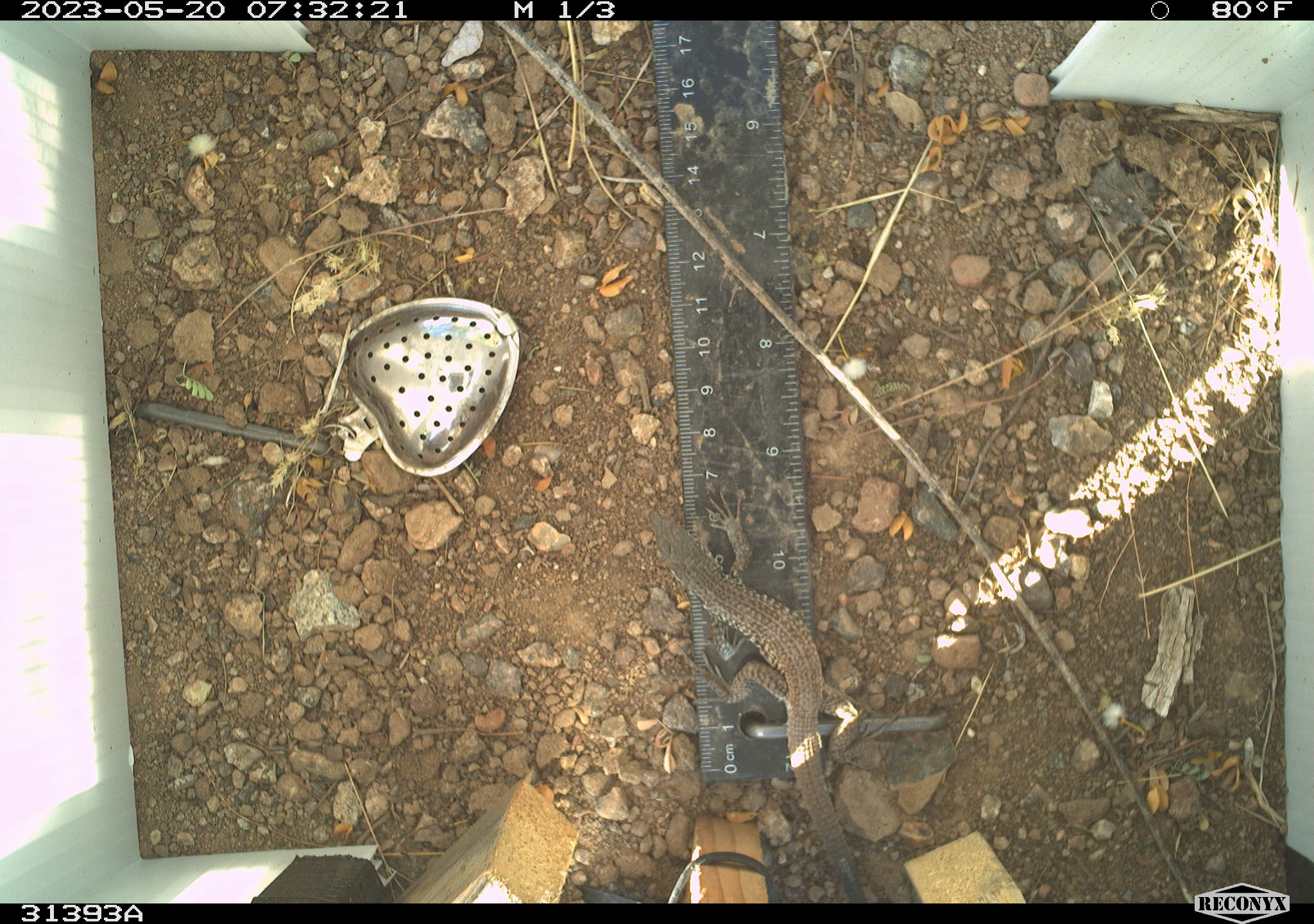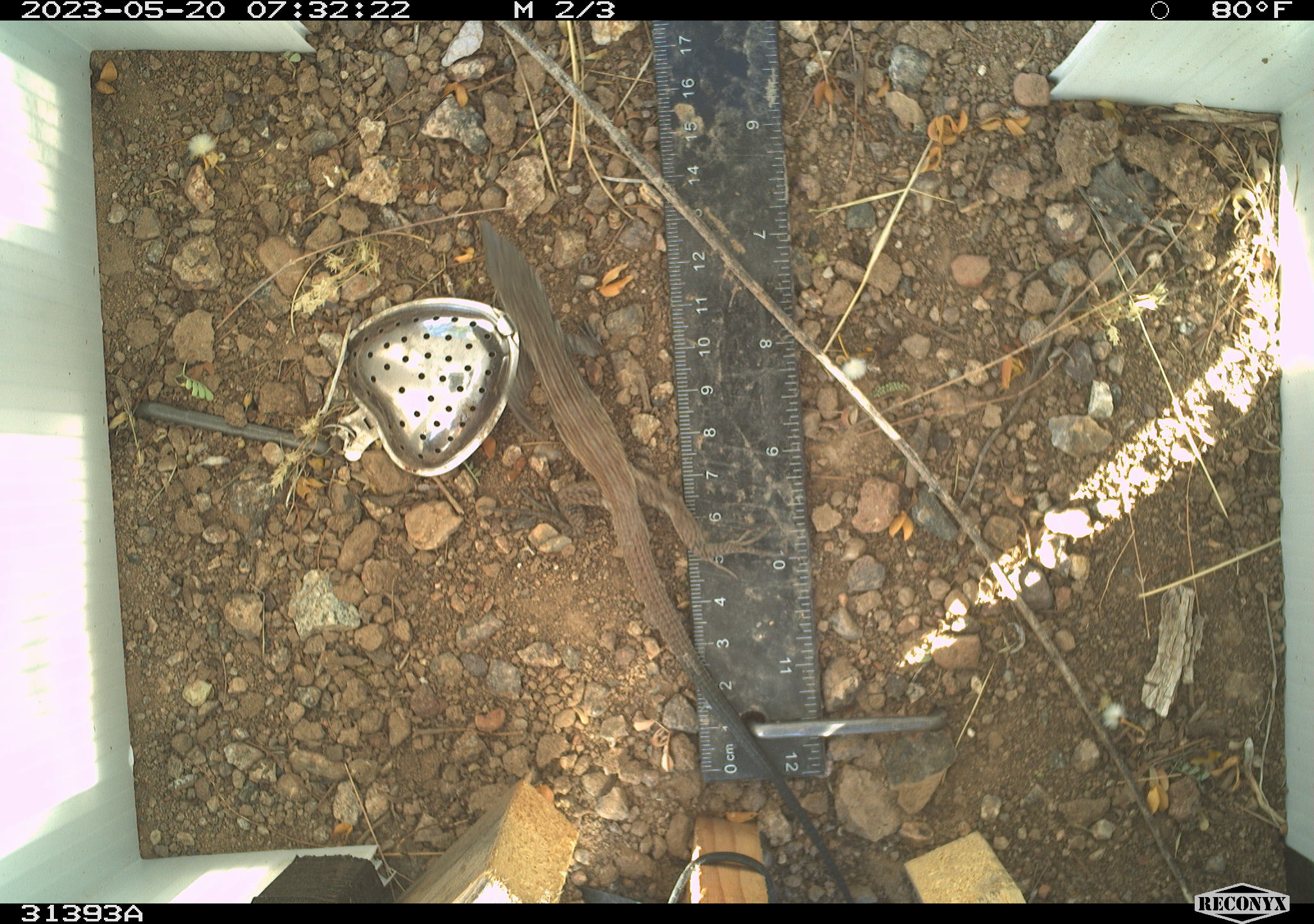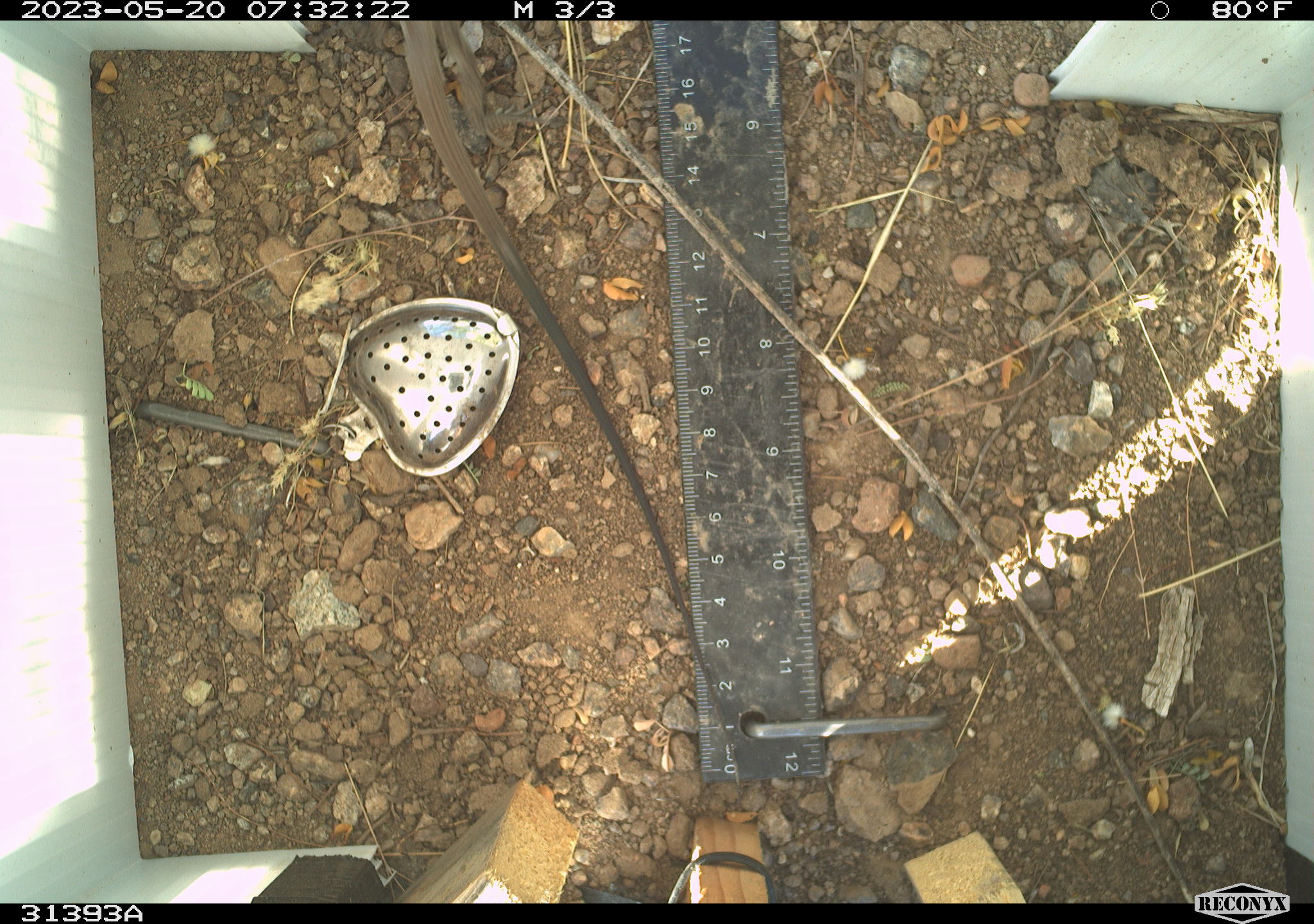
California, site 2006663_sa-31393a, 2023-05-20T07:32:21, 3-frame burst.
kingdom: Animalia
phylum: Chordata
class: Reptilia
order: Squamata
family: Teiidae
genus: Aspidoscelis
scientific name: Aspidoscelis tigris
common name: western whiptail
Western whiptail (Aspidoscelis tigris).